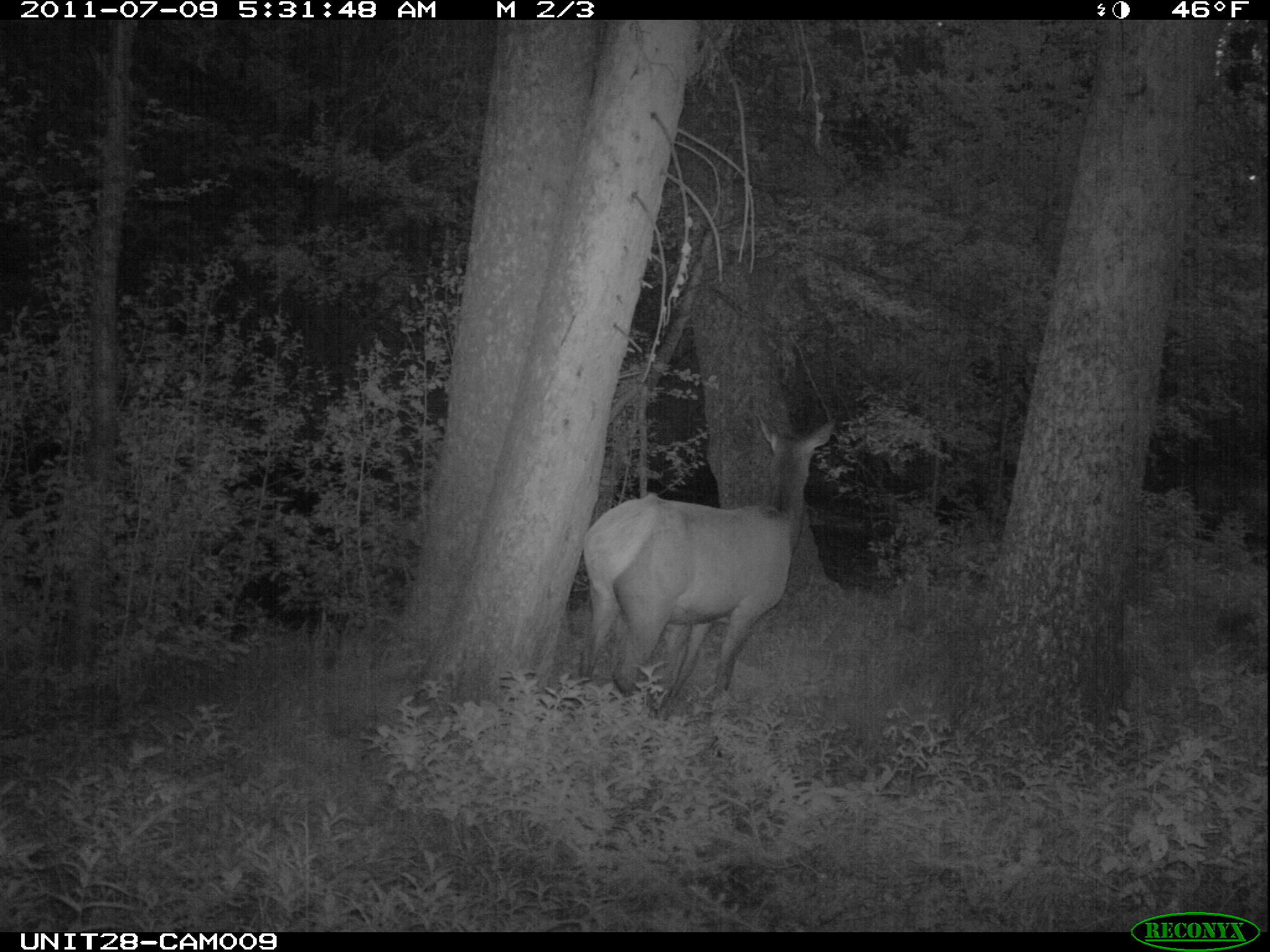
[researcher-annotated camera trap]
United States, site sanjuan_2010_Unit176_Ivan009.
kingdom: Animalia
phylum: Chordata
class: Mammalia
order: Artiodactyla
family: Cervidae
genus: Cervus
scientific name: Cervus elaphus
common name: red deer